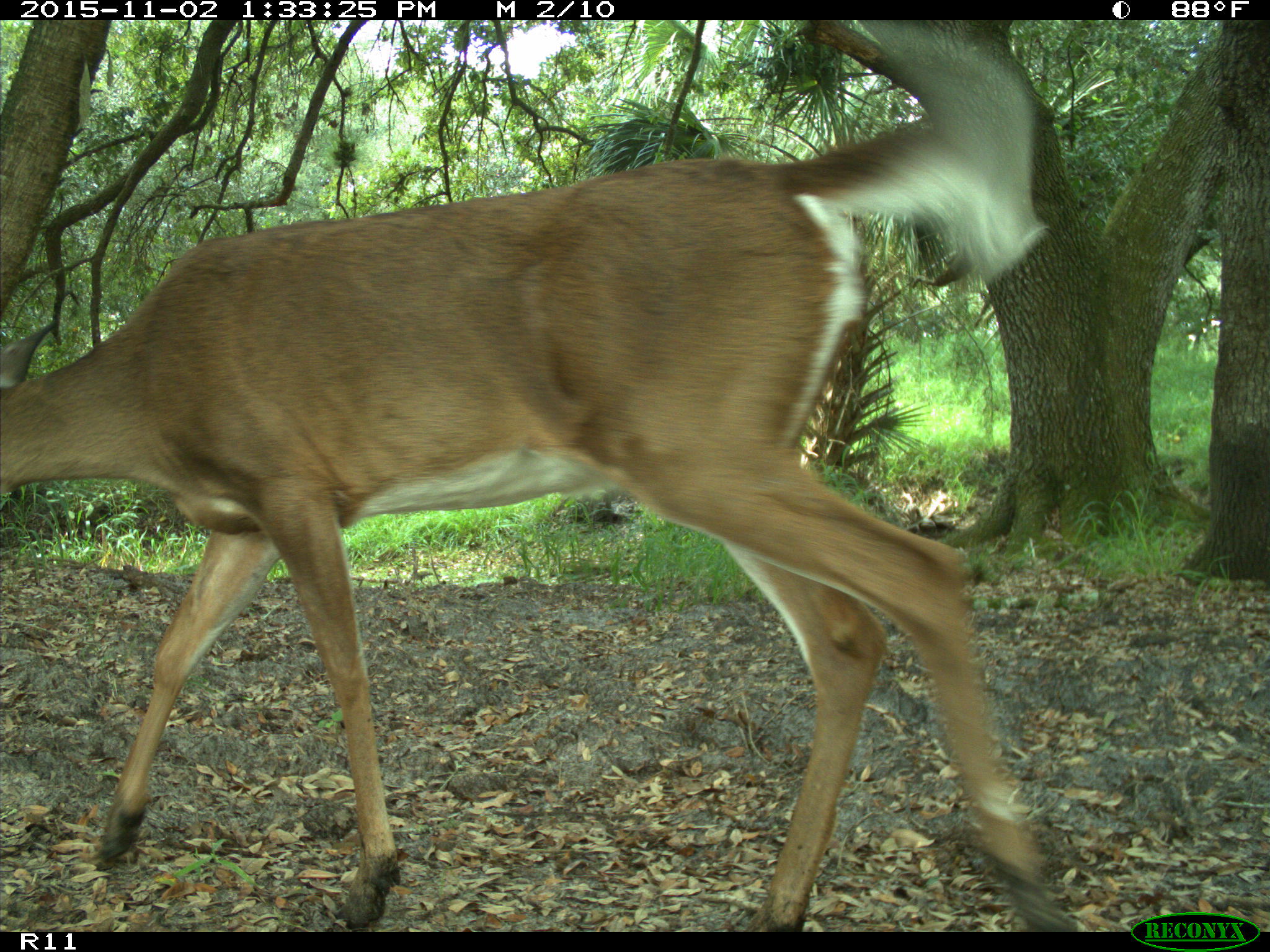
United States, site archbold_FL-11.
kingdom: Animalia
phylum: Chordata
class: Mammalia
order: Artiodactyla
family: Cervidae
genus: Odocoileus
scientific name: Odocoileus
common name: deer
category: unidentified deer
Unidentified deer (deer) (Odocoileus).